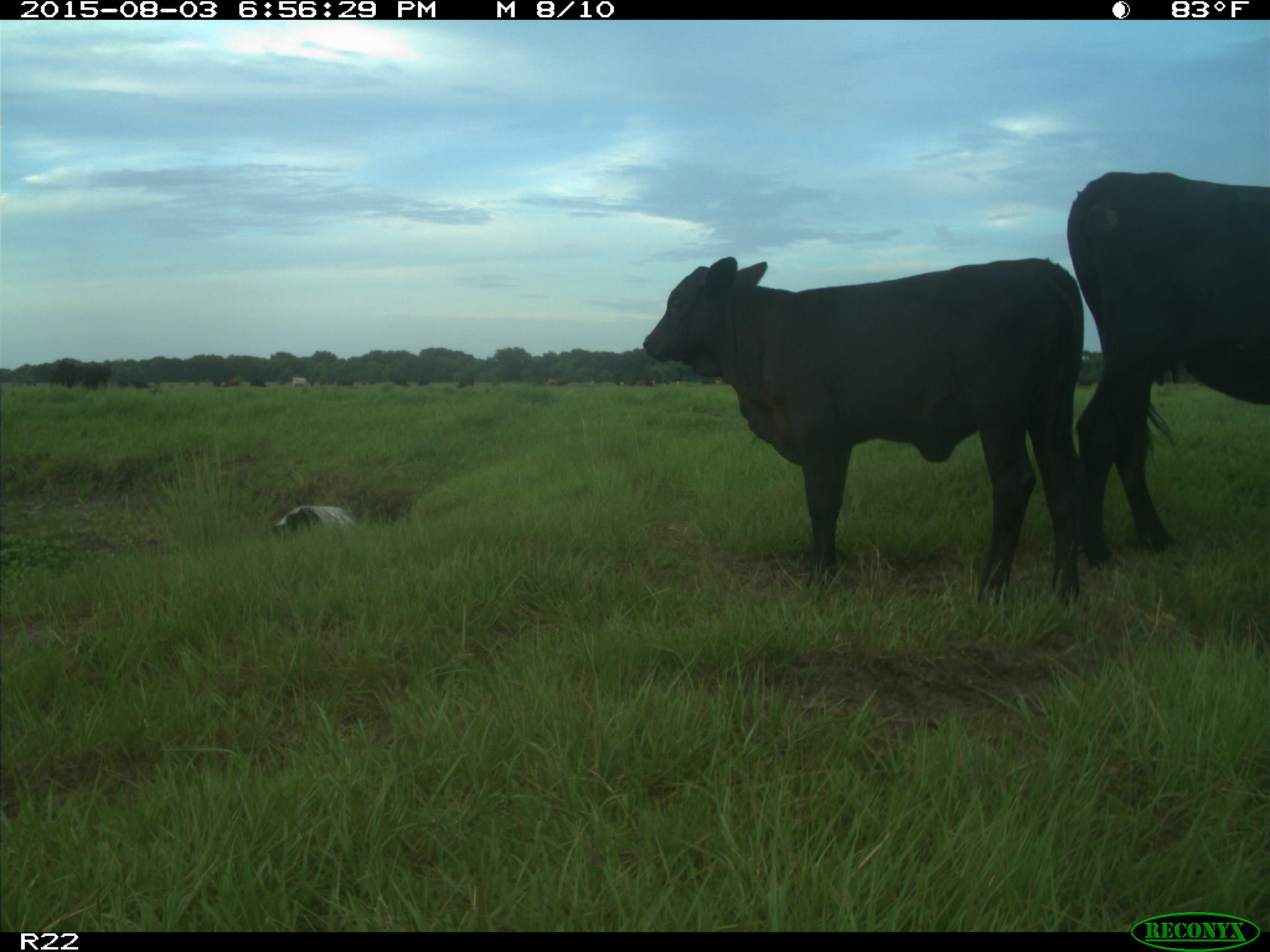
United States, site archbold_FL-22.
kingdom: Animalia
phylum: Chordata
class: Mammalia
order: Artiodactyla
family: Bovidae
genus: Bos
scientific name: Bos taurus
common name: domestic cow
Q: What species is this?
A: Bos taurus (domestic cow).